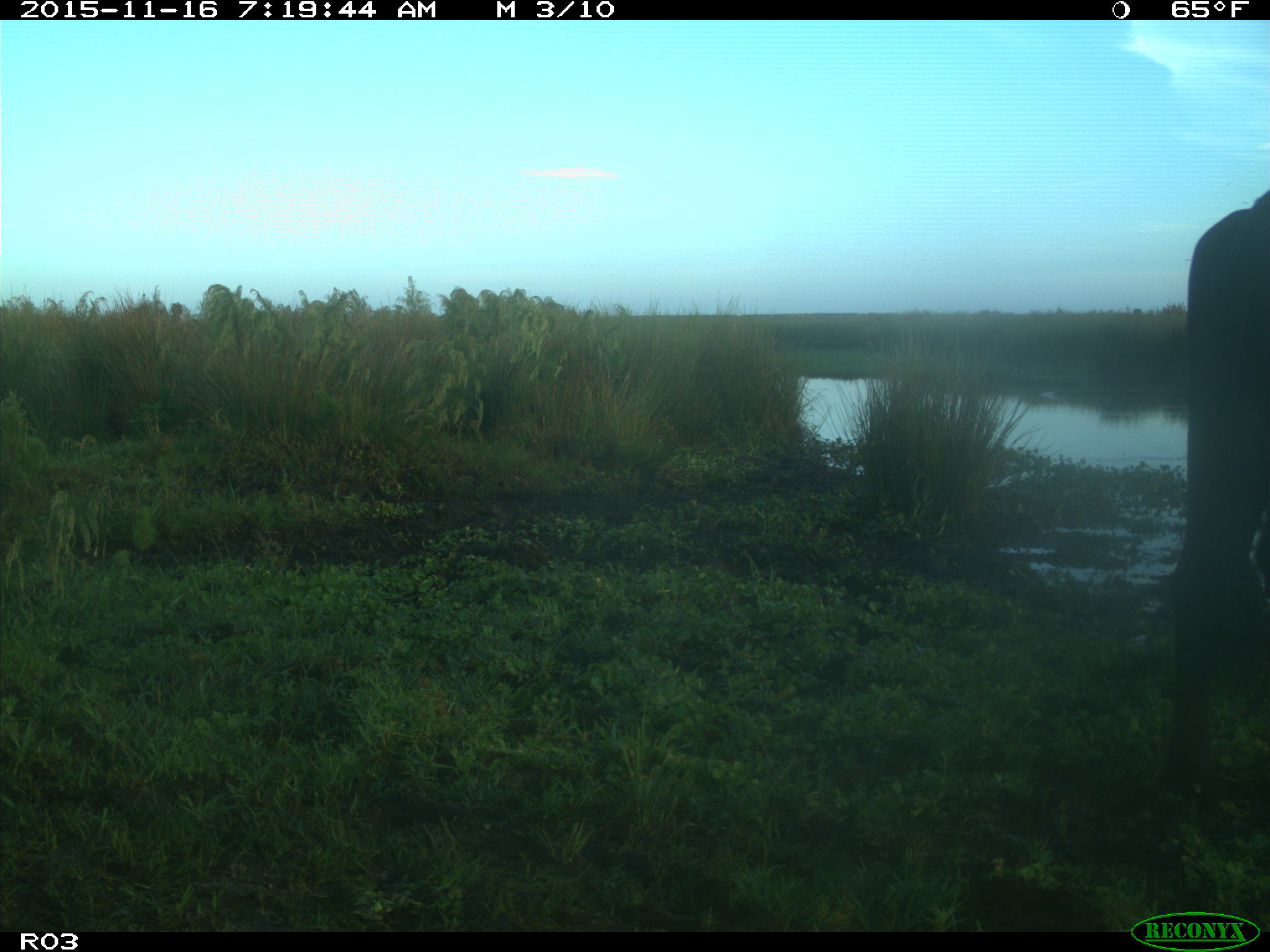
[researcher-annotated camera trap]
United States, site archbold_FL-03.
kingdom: Animalia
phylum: Chordata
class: Mammalia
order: Artiodactyla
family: Bovidae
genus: Bos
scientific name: Bos taurus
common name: domestic cow